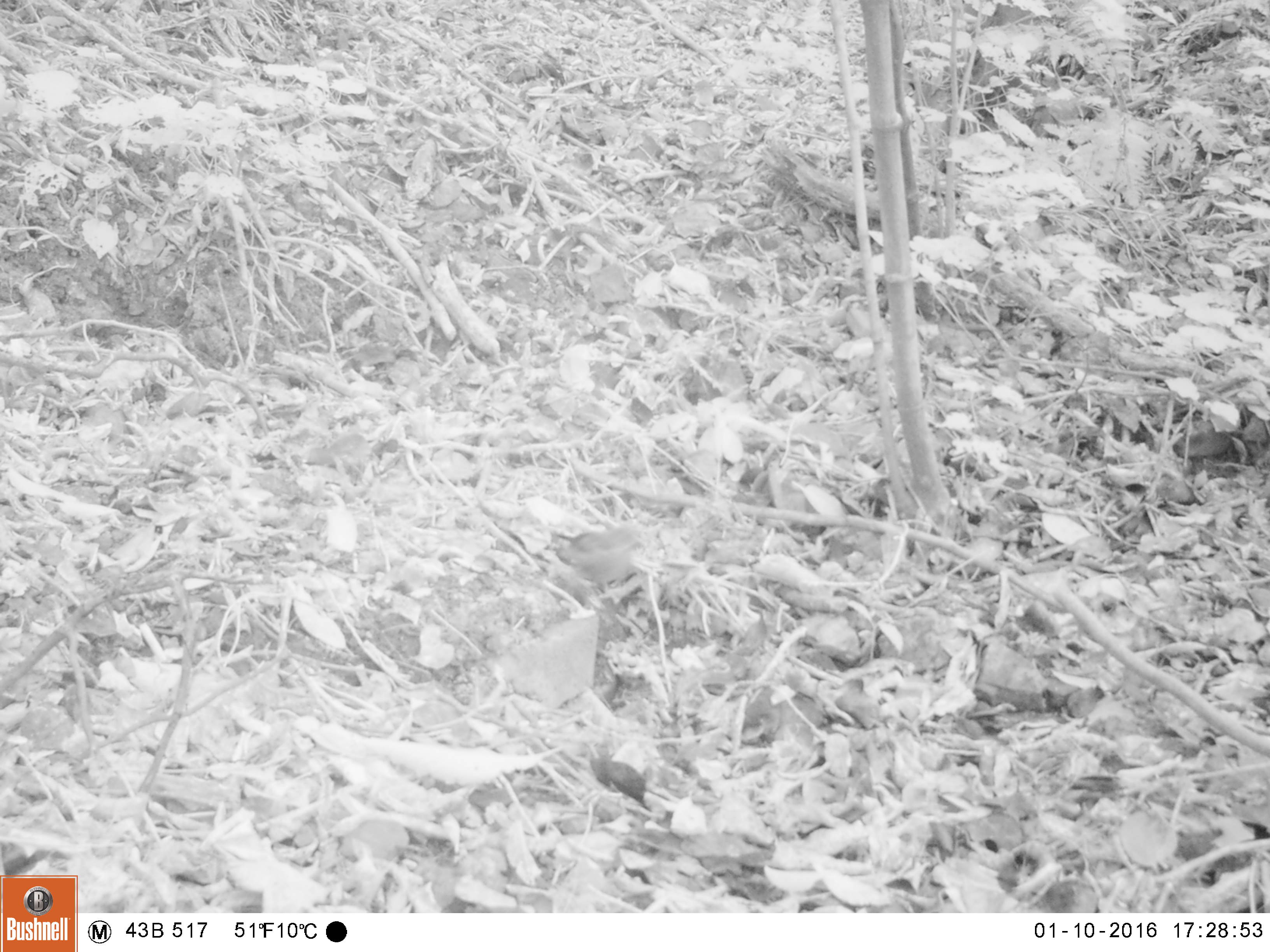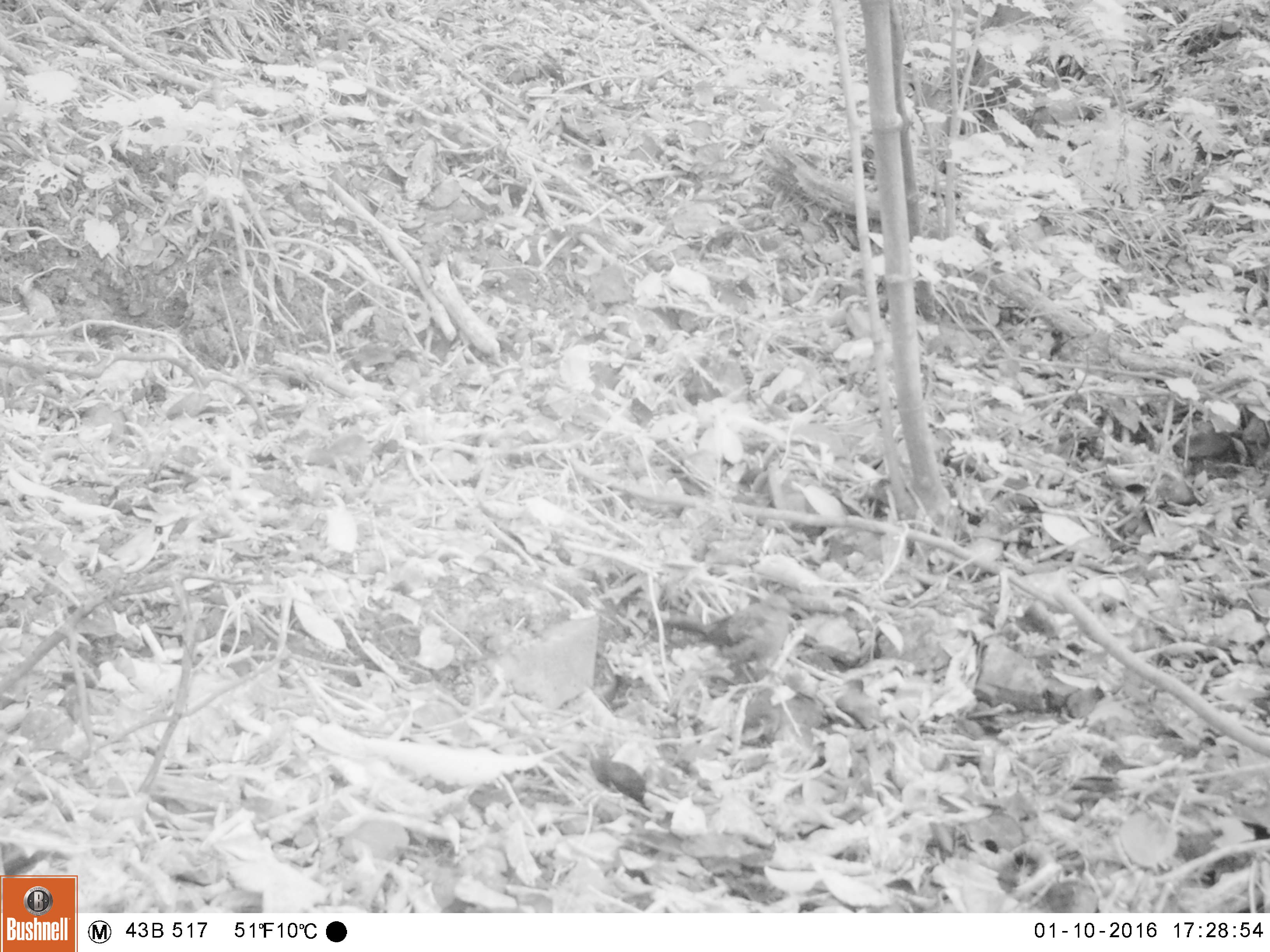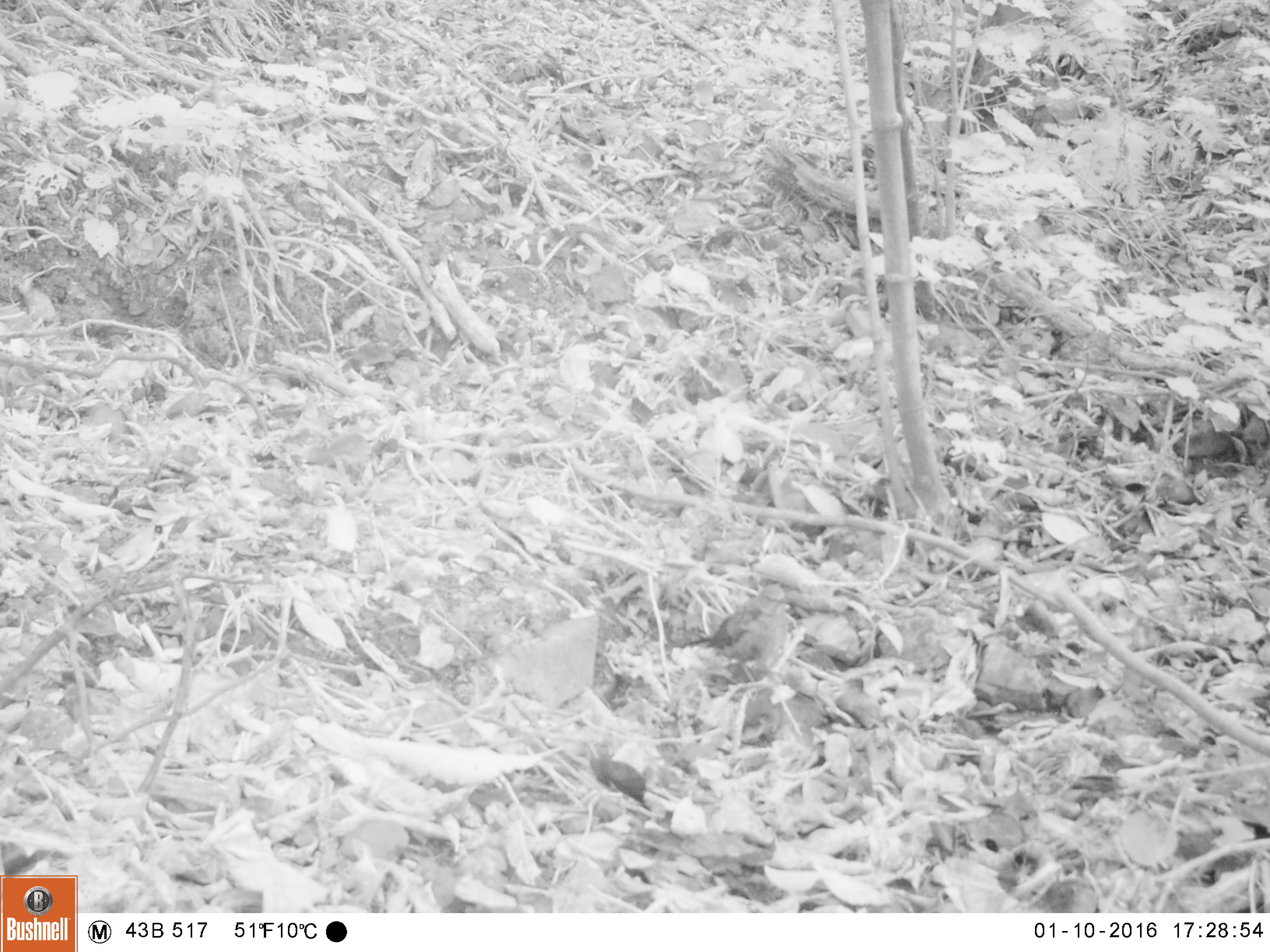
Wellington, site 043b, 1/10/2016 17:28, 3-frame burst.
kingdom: Animalia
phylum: Chordata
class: Aves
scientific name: Aves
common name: bird